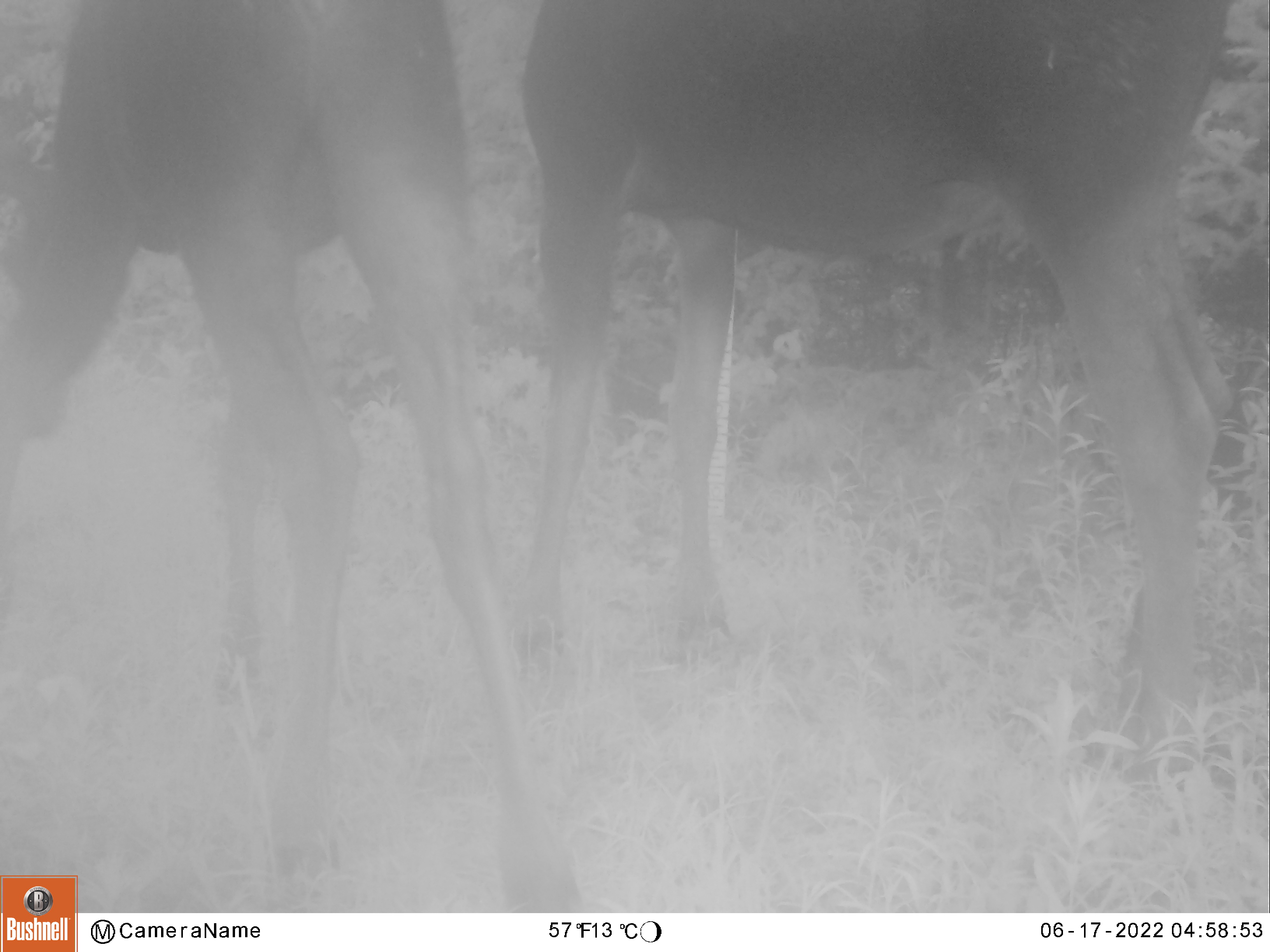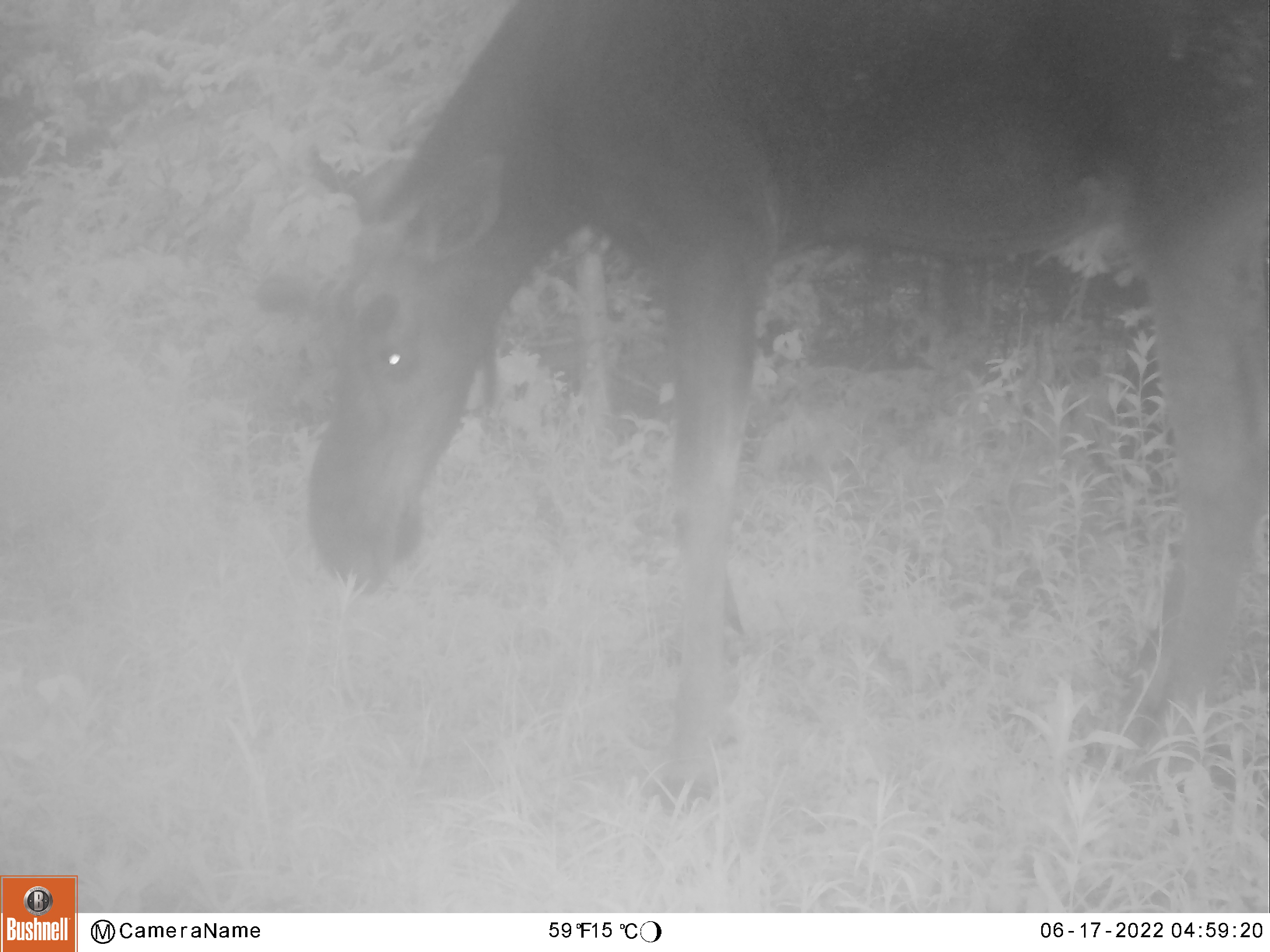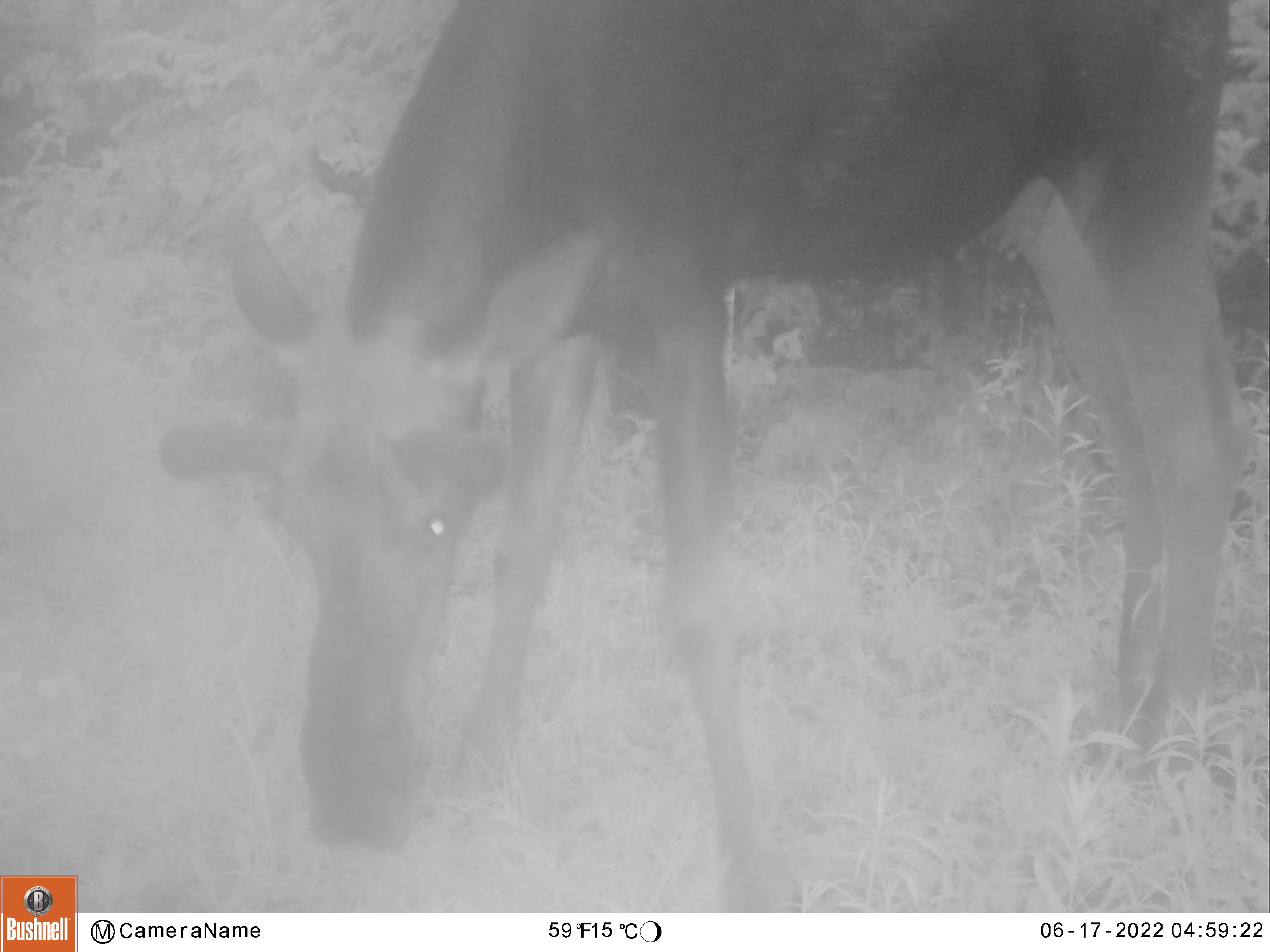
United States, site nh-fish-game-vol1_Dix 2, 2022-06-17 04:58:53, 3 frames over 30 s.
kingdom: Animalia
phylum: Chordata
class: Mammalia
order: Artiodactyla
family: Cervidae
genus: Alces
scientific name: Alces alces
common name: moose